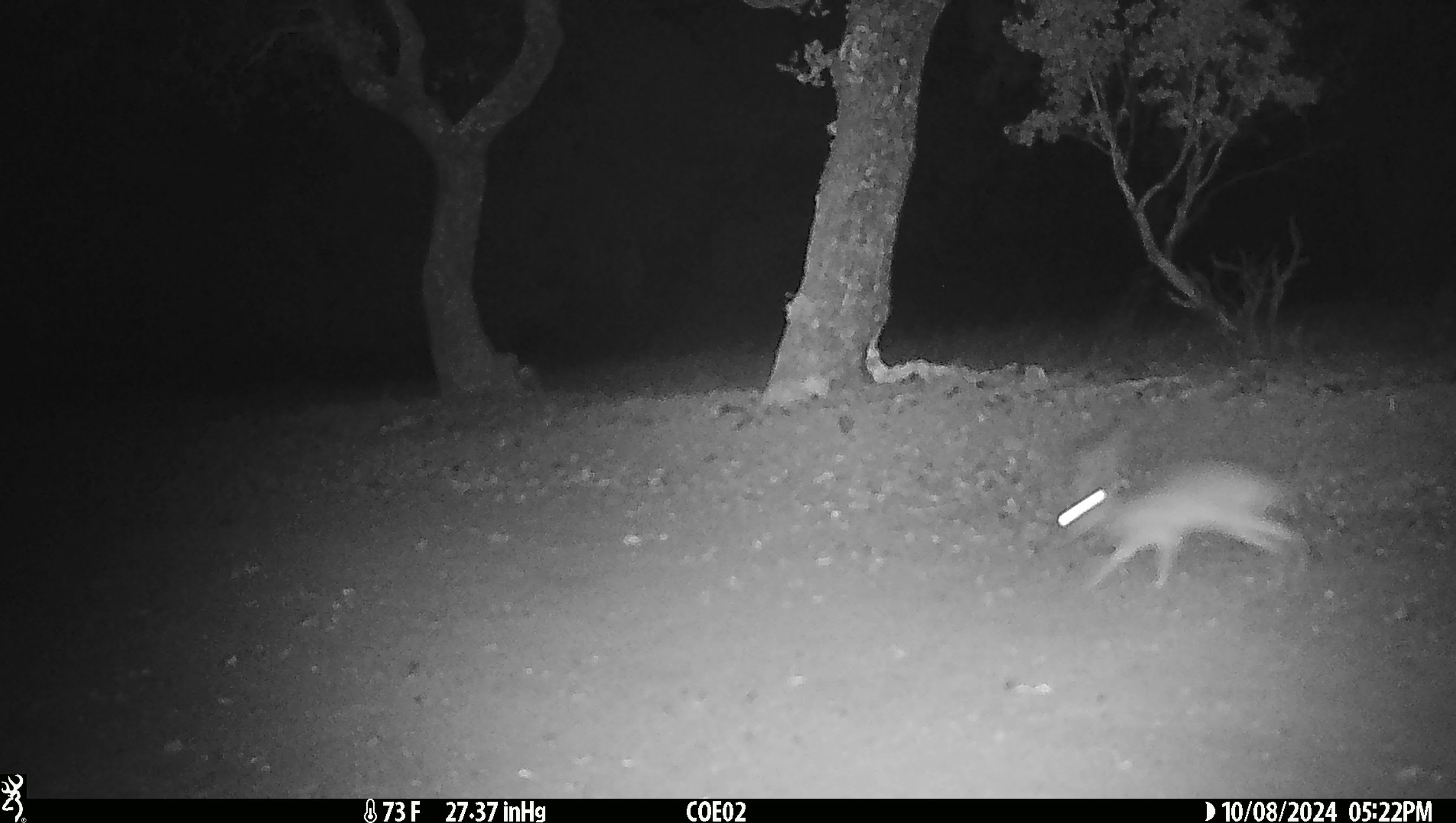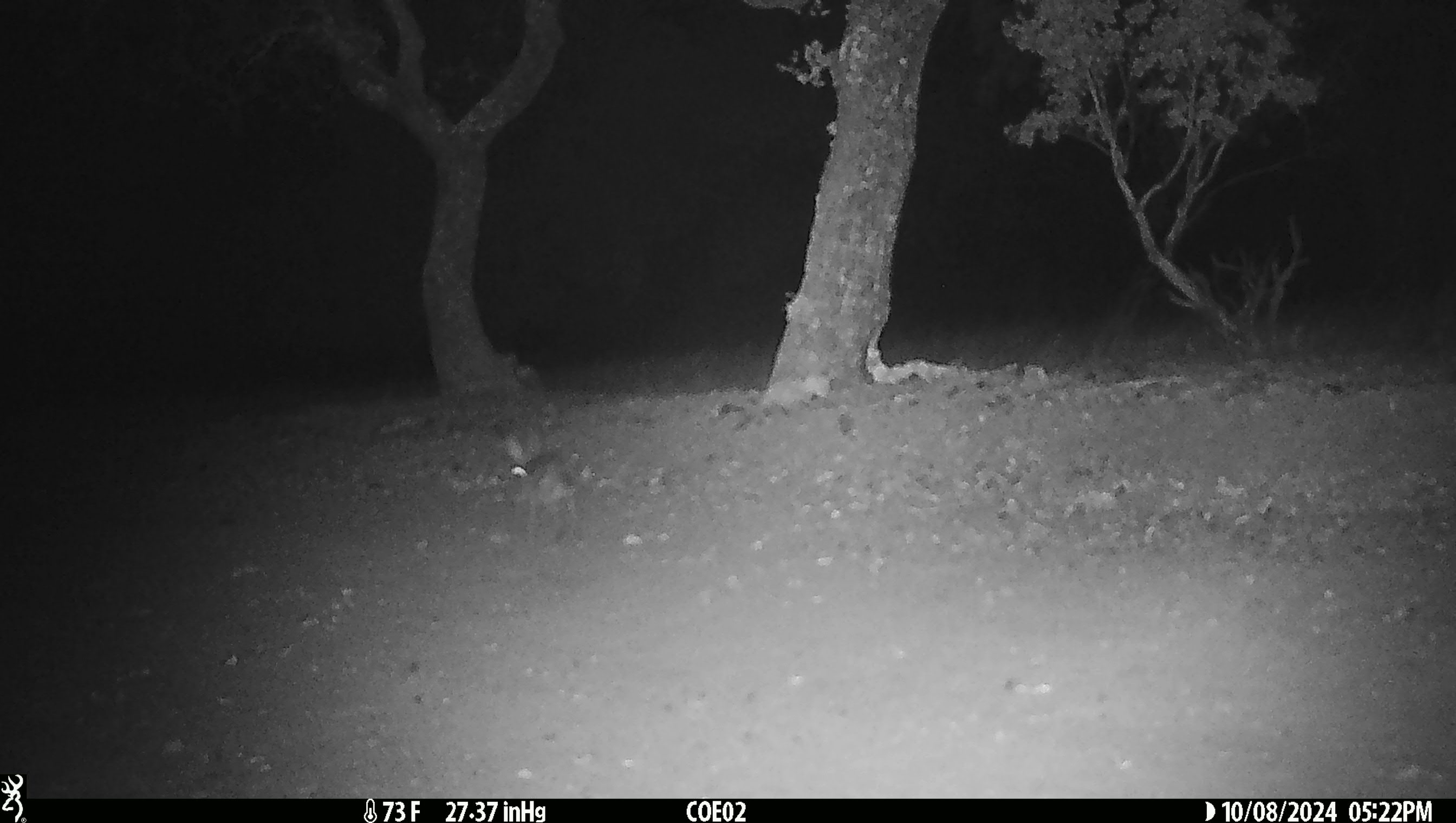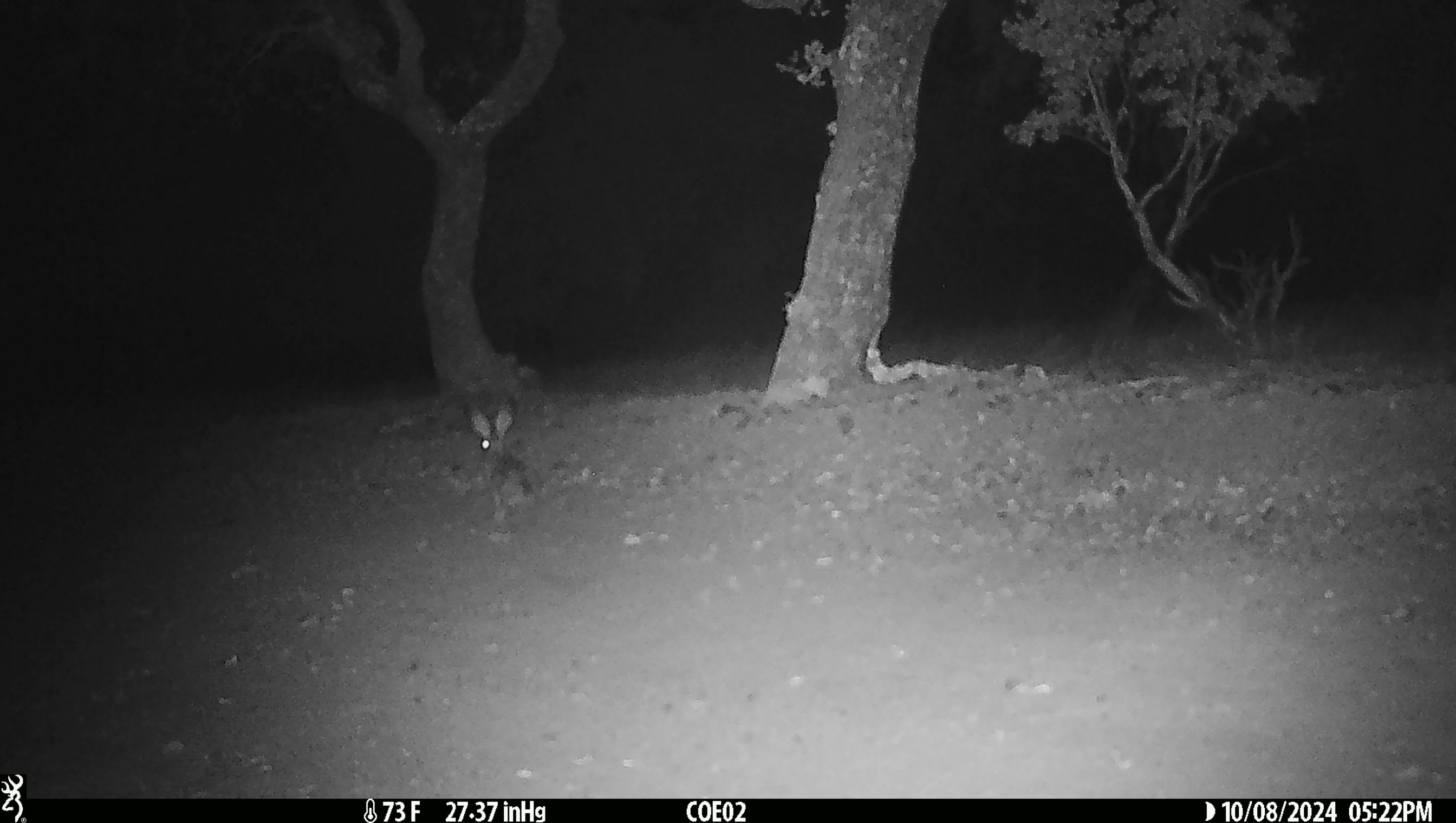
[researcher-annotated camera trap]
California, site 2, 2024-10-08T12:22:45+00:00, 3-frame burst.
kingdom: Animalia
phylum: Chordata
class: Mammalia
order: Lagomorpha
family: Leporidae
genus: Lepus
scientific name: Lepus californicus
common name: black-tailed jackrabbit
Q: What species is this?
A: Black-tailed jackrabbit (Lepus californicus).